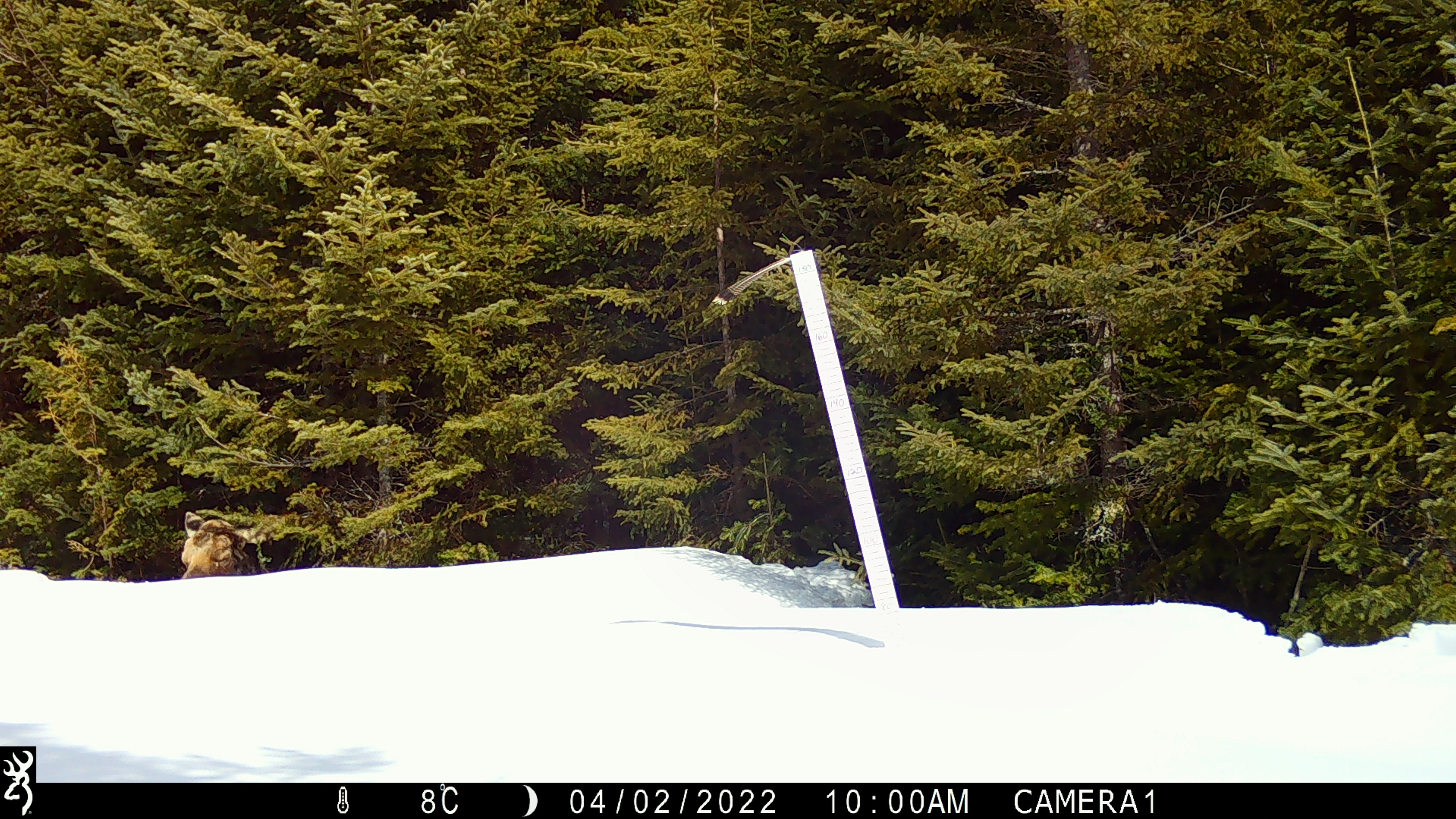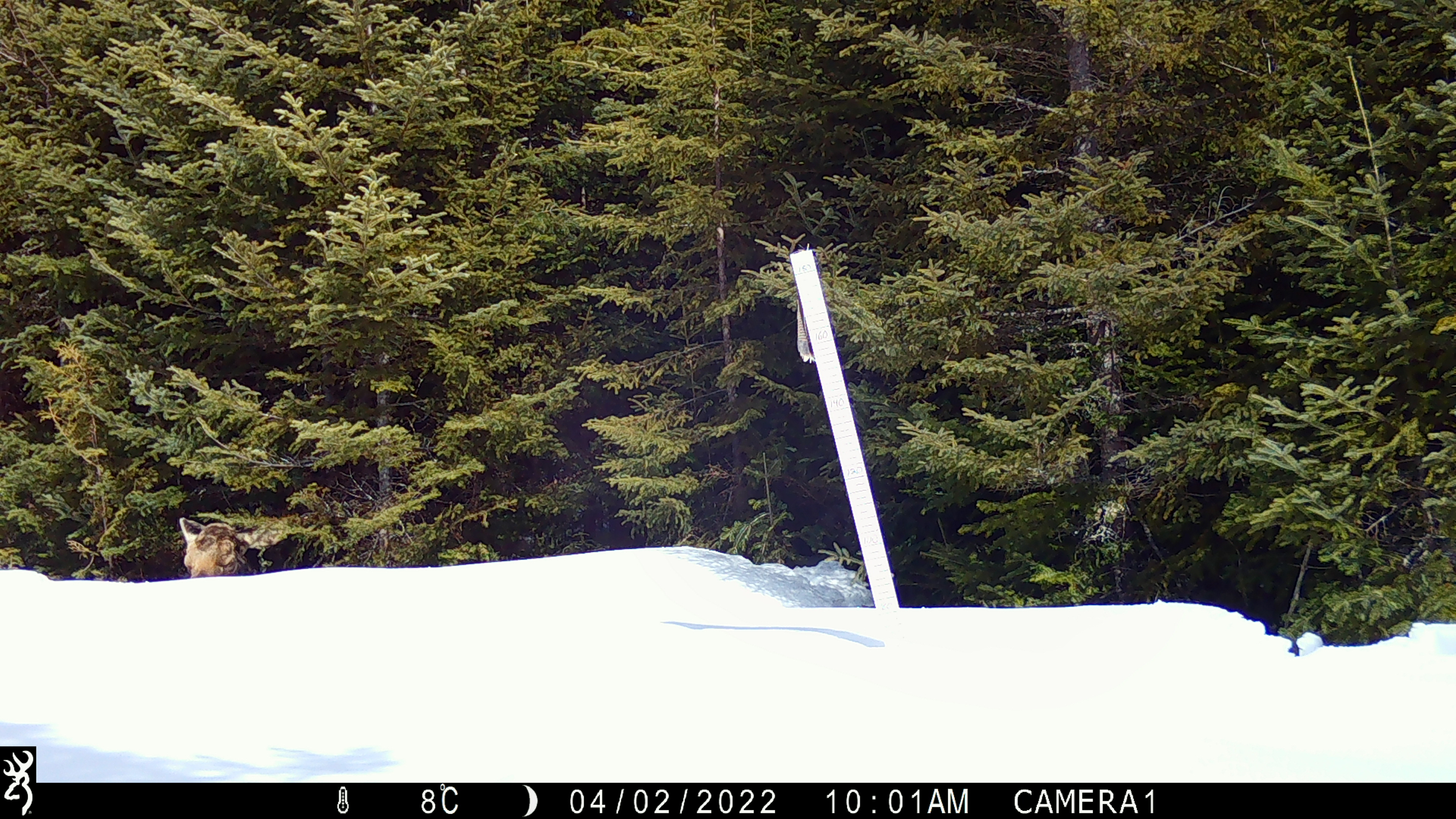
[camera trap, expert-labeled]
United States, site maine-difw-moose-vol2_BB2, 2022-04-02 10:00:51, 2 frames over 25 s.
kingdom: Animalia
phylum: Chordata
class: Mammalia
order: Artiodactyla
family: Cervidae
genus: Alces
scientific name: Alces alces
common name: moose